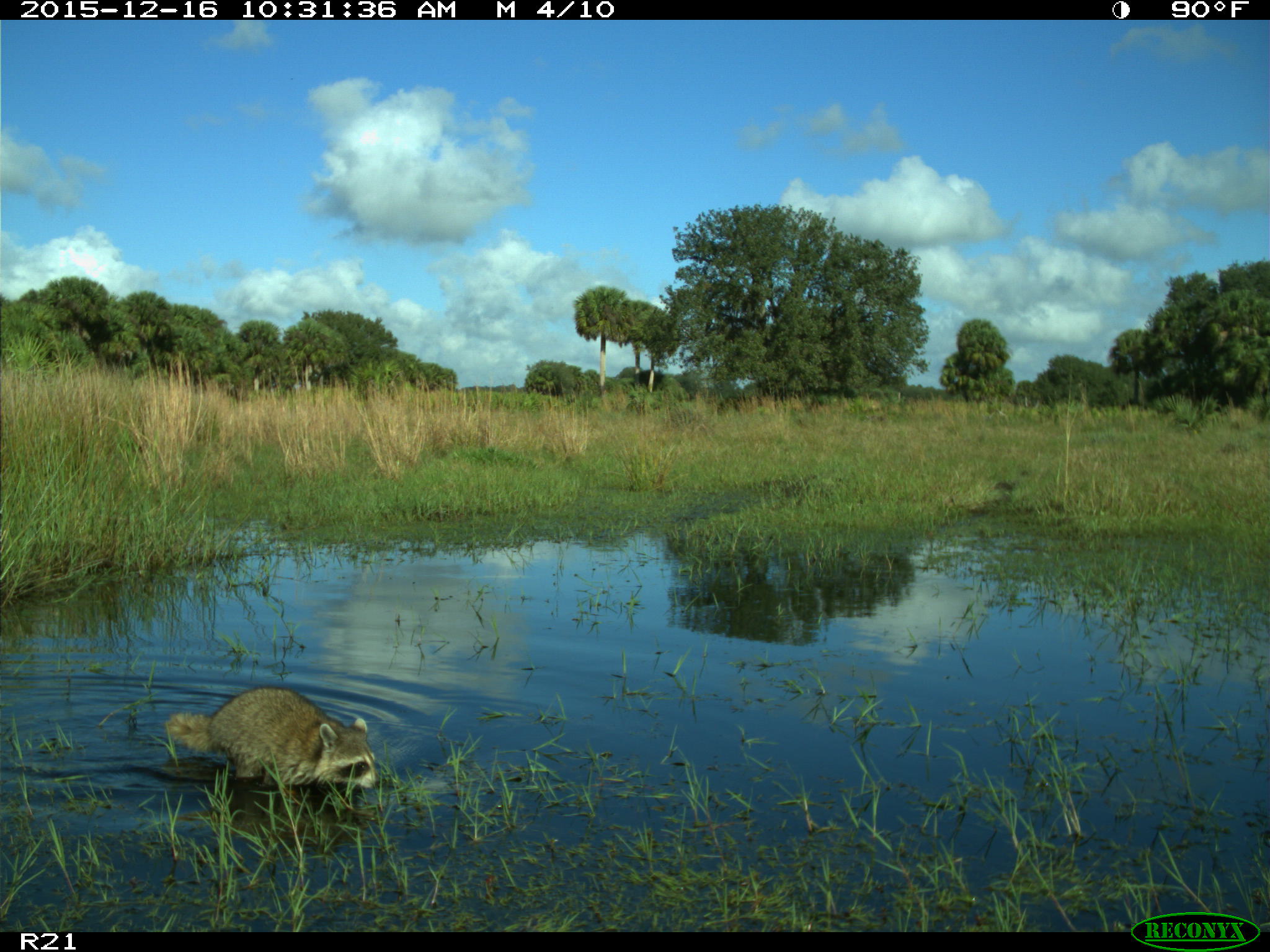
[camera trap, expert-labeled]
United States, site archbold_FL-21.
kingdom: Animalia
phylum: Chordata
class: Mammalia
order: Carnivora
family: Procyonidae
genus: Procyon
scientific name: Procyon lotor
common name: common raccoon